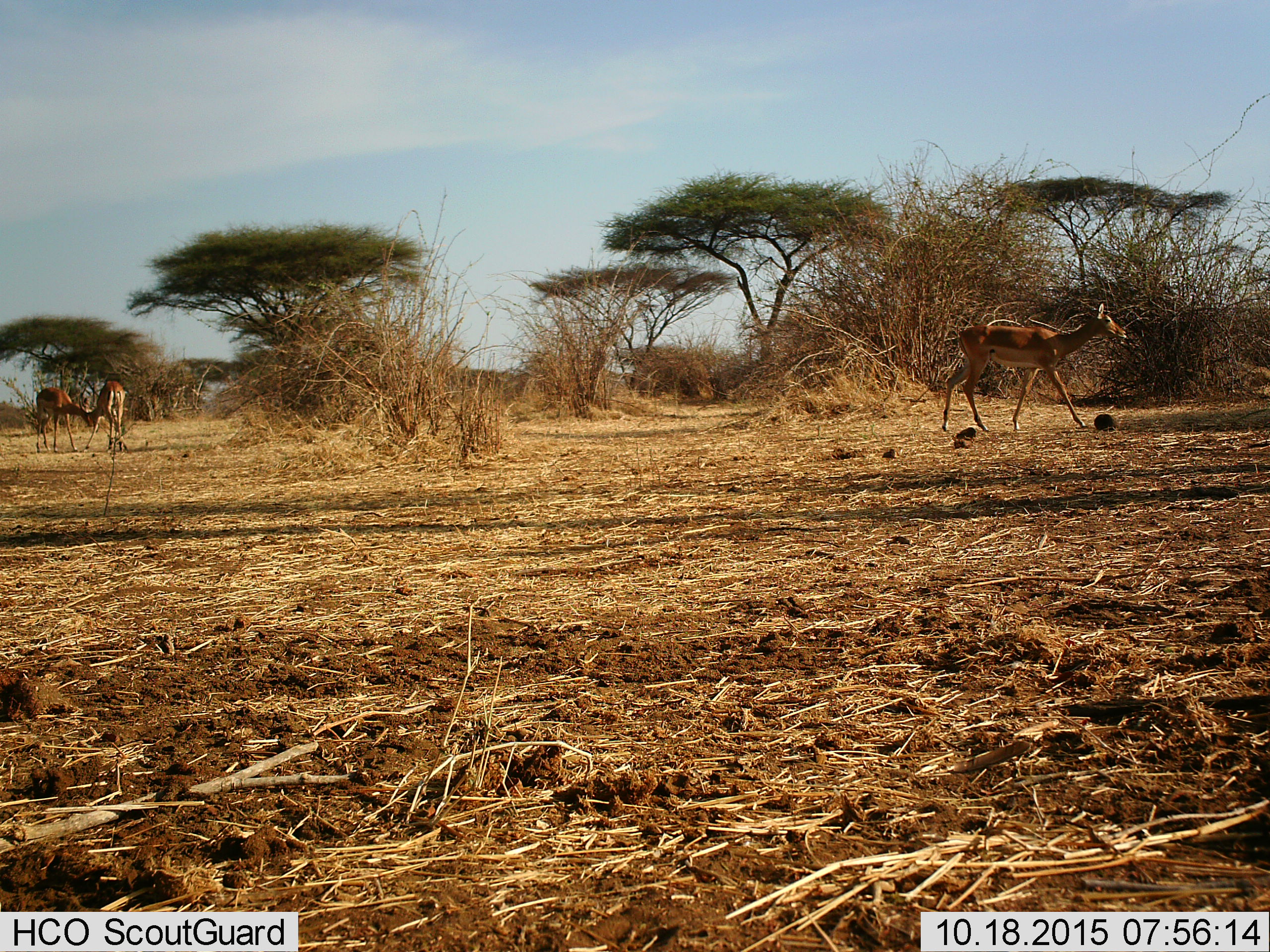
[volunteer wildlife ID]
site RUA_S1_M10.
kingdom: Animalia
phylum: Chordata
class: Mammalia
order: Artiodactyla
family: Bovidae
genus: Aepyceros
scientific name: Aepyceros melampus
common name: impala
Impala (Aepyceros melampus), count 3. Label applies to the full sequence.